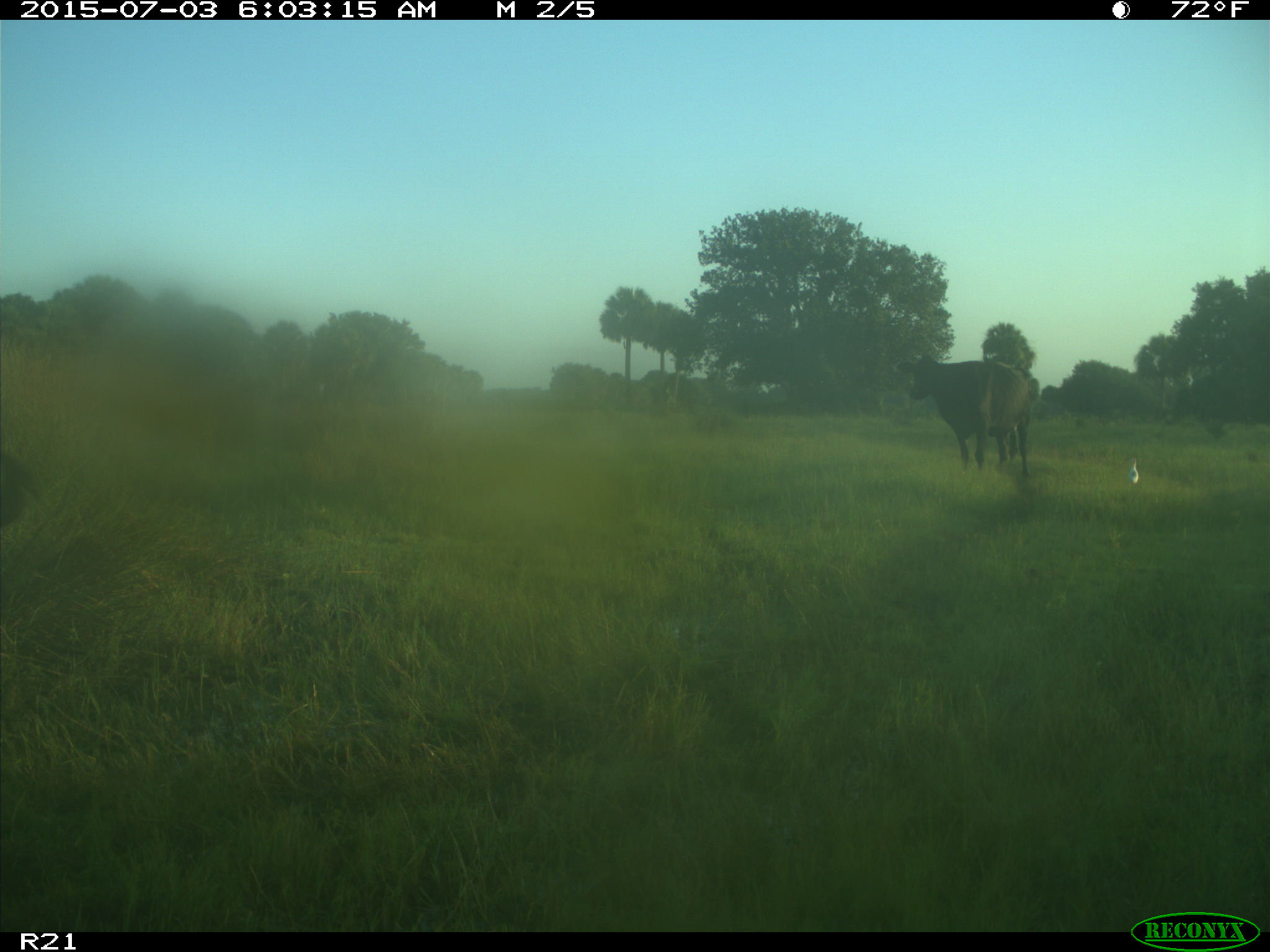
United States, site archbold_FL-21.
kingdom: Animalia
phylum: Chordata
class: Mammalia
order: Artiodactyla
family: Bovidae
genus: Bos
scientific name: Bos taurus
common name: domestic cow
Bos taurus (domestic cow).